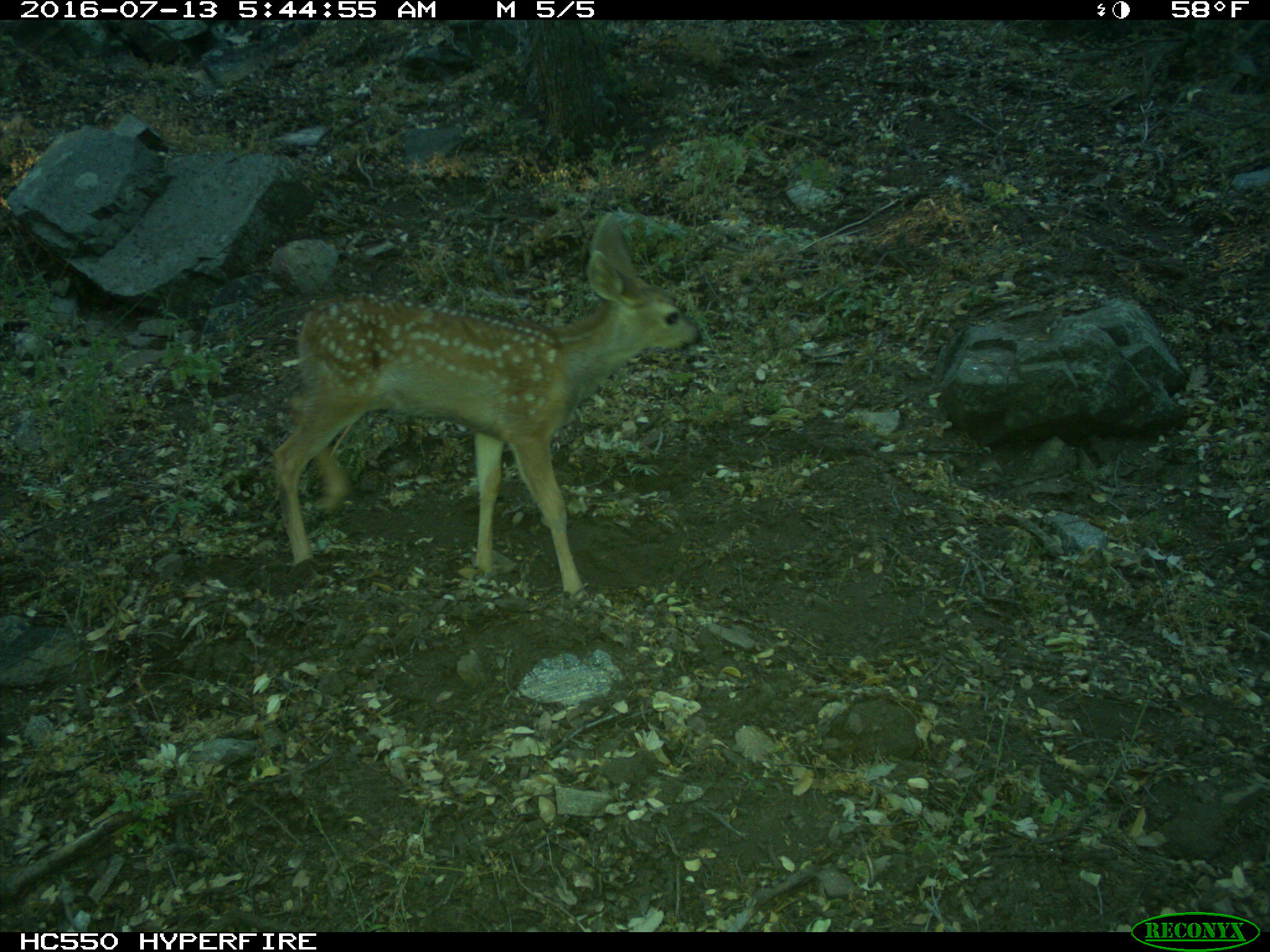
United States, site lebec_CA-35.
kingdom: Animalia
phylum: Chordata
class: Mammalia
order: Artiodactyla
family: Cervidae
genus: Odocoileus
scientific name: Odocoileus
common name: deer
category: unidentified deer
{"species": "unidentified deer (deer) (Odocoileus)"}